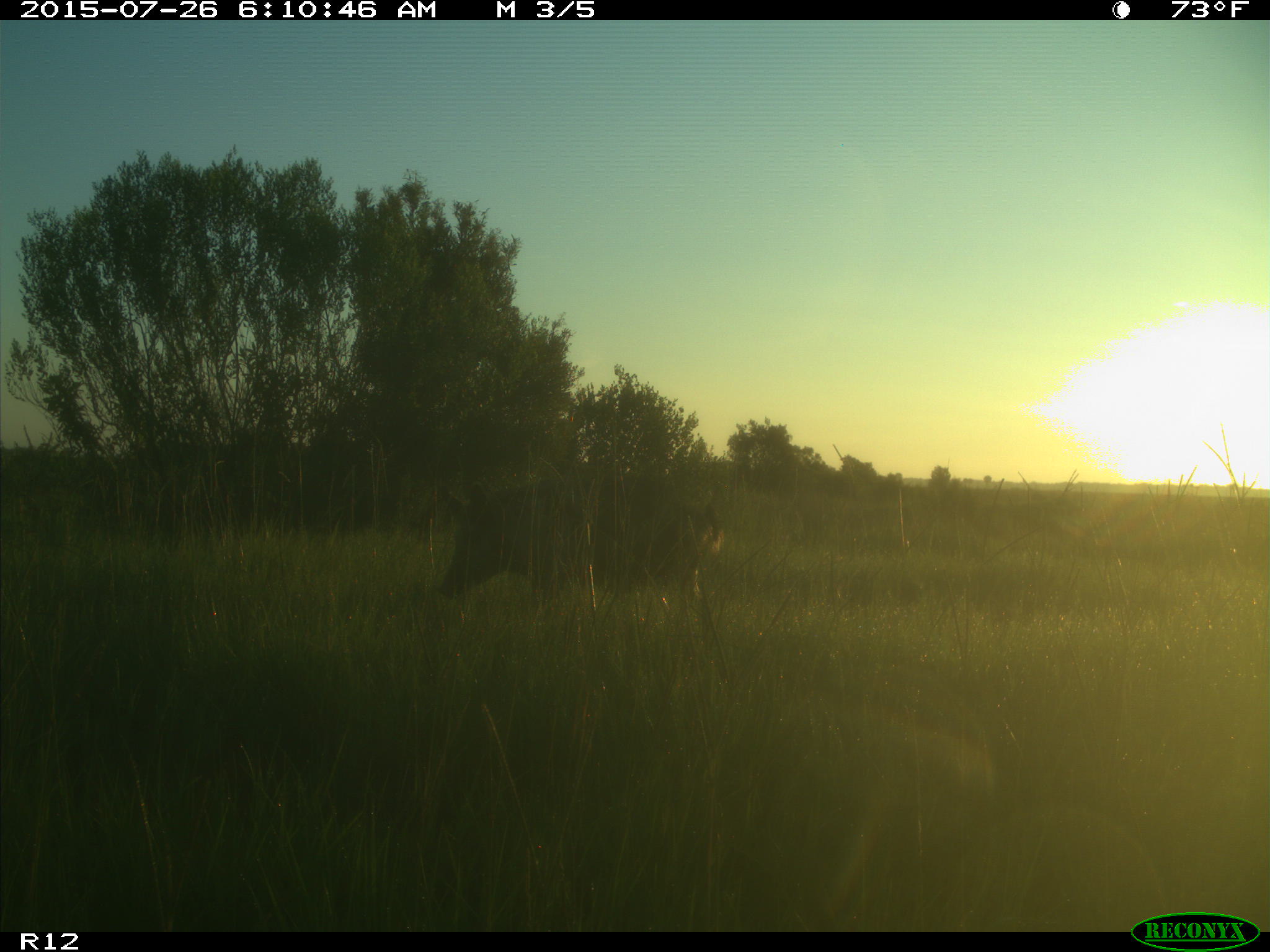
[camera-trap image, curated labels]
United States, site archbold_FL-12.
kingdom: Animalia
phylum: Chordata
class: Mammalia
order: Artiodactyla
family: Suidae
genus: Sus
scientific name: Sus scrofa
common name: wild boar